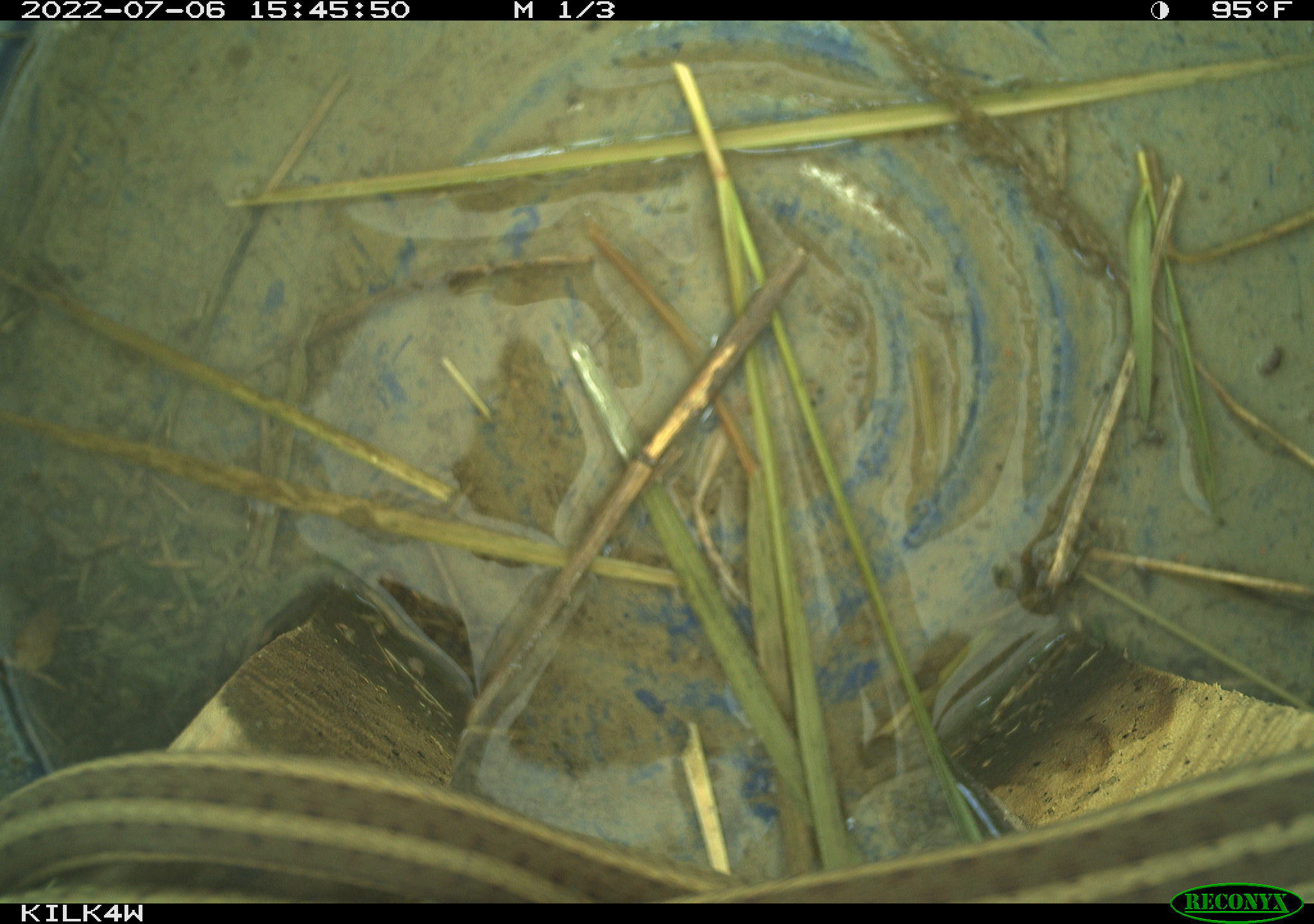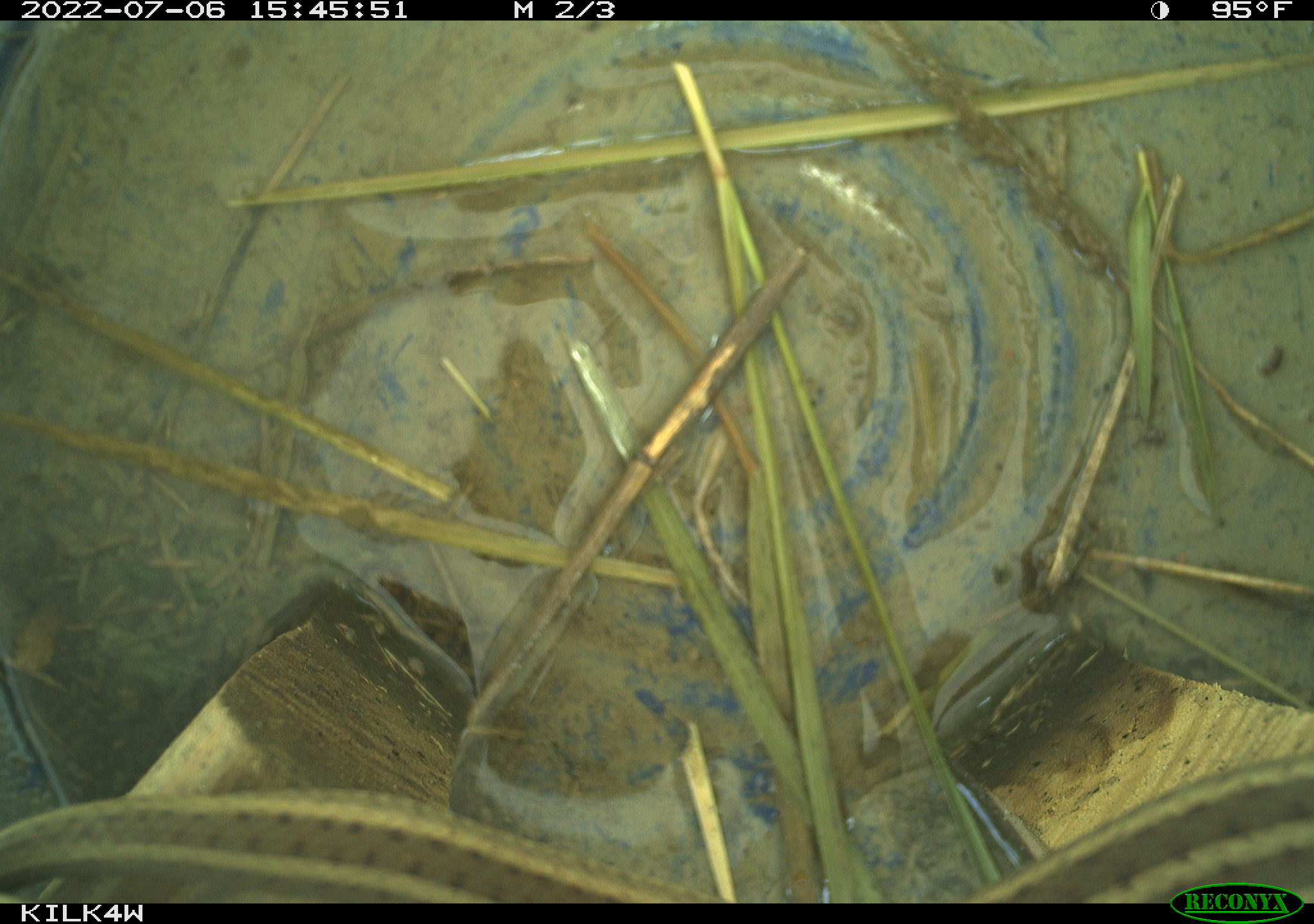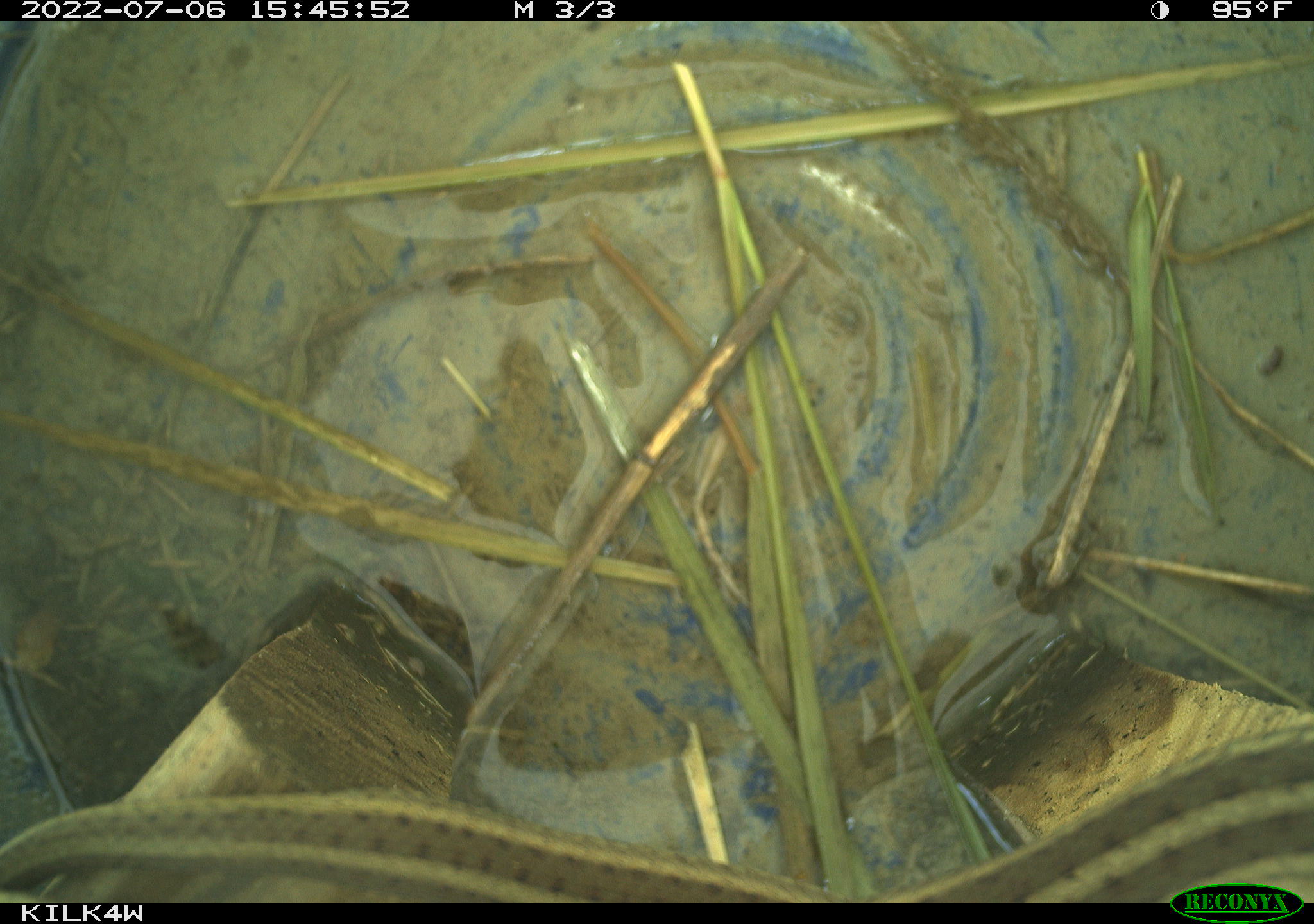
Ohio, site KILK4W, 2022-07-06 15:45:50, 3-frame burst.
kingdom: Animalia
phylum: Chordata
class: Reptilia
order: Squamata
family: Colubridae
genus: Thamnophis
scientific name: Thamnophis sirtalis sirtalis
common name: eastern gartersnake